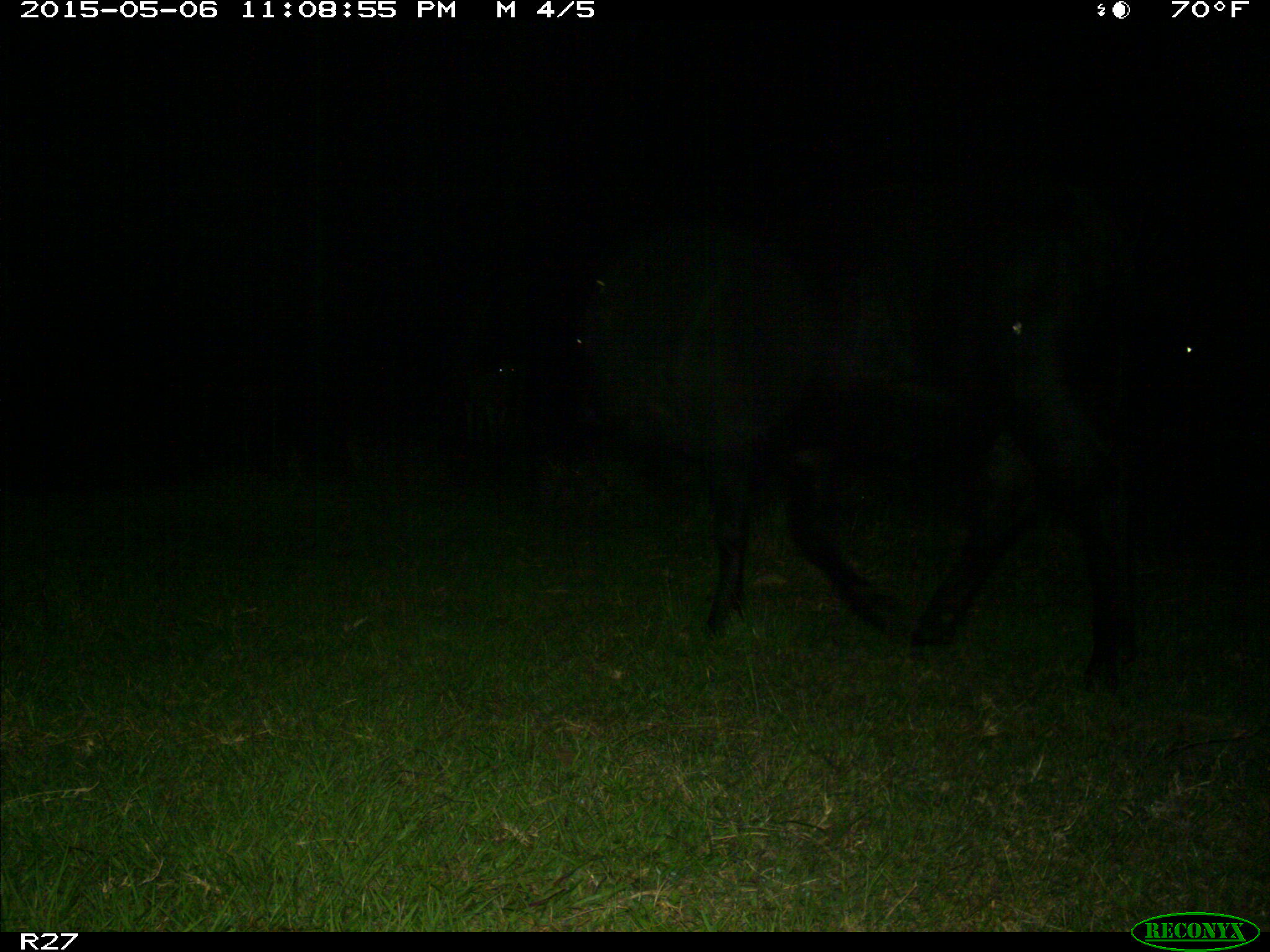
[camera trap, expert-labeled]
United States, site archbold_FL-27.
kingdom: Animalia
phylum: Chordata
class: Mammalia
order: Artiodactyla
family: Bovidae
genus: Bos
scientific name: Bos taurus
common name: domestic cow